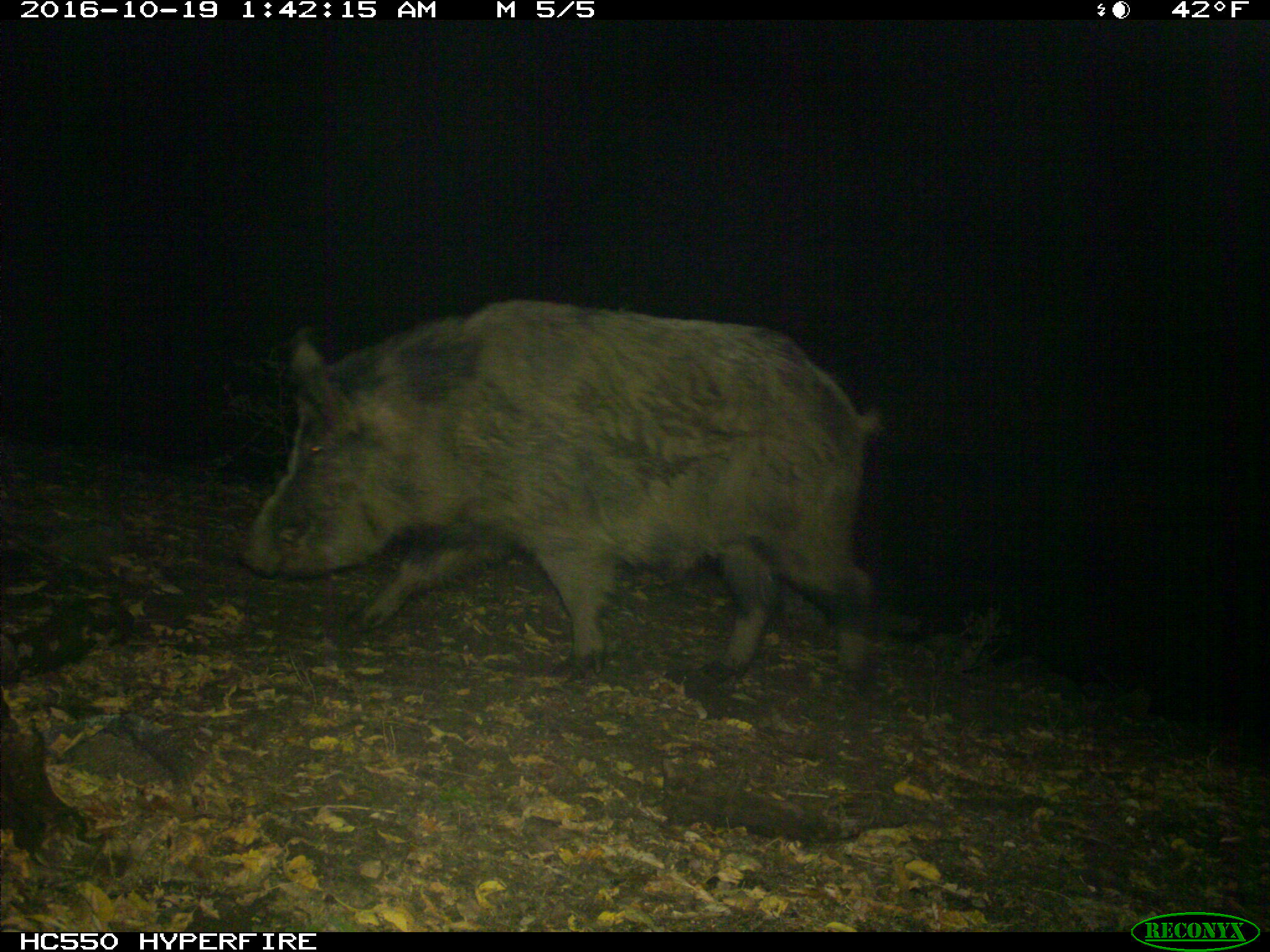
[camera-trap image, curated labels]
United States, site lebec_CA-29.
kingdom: Animalia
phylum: Chordata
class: Mammalia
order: Artiodactyla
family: Suidae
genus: Sus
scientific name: Sus scrofa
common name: wild boar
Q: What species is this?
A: Sus scrofa (wild boar).